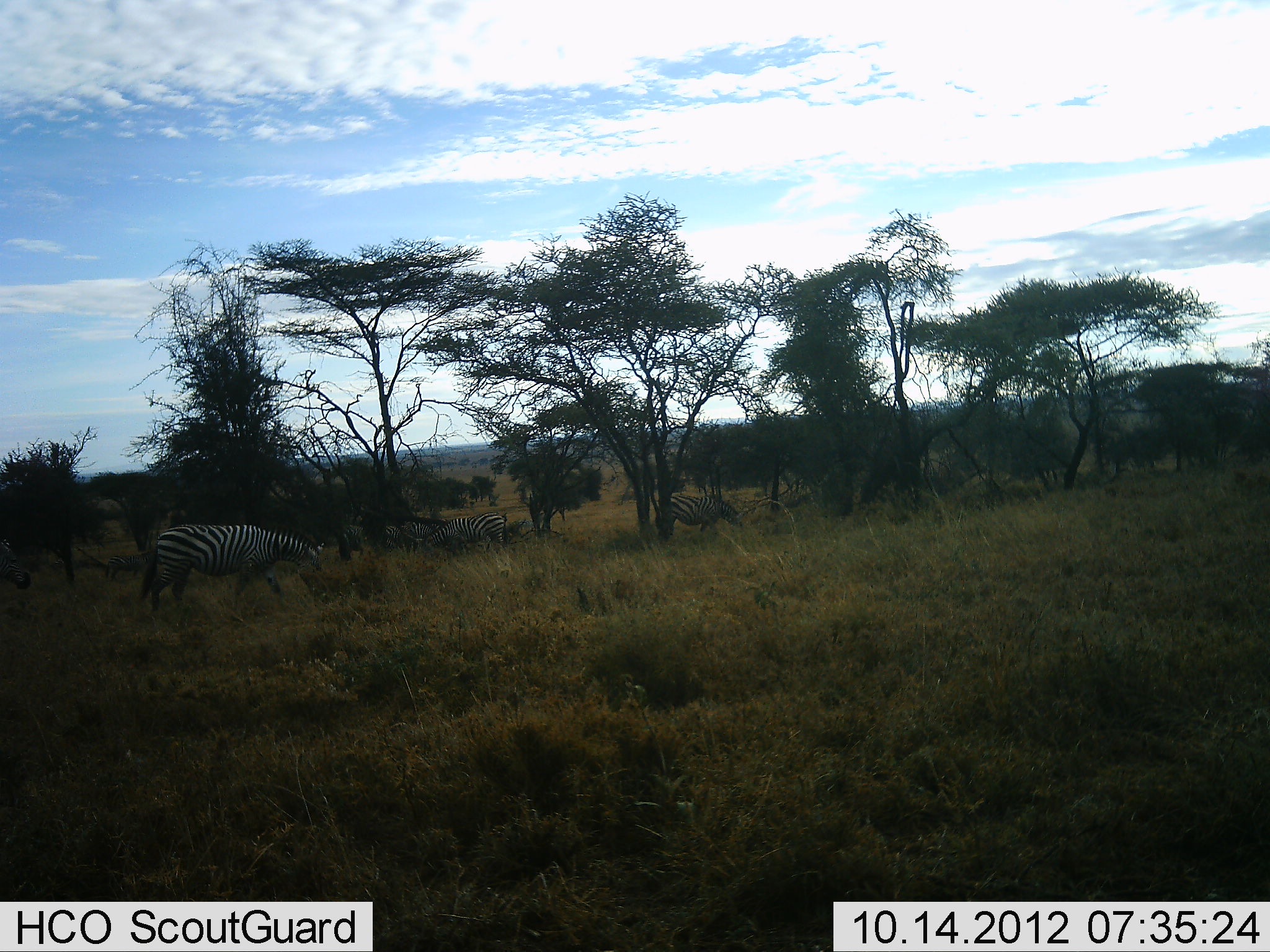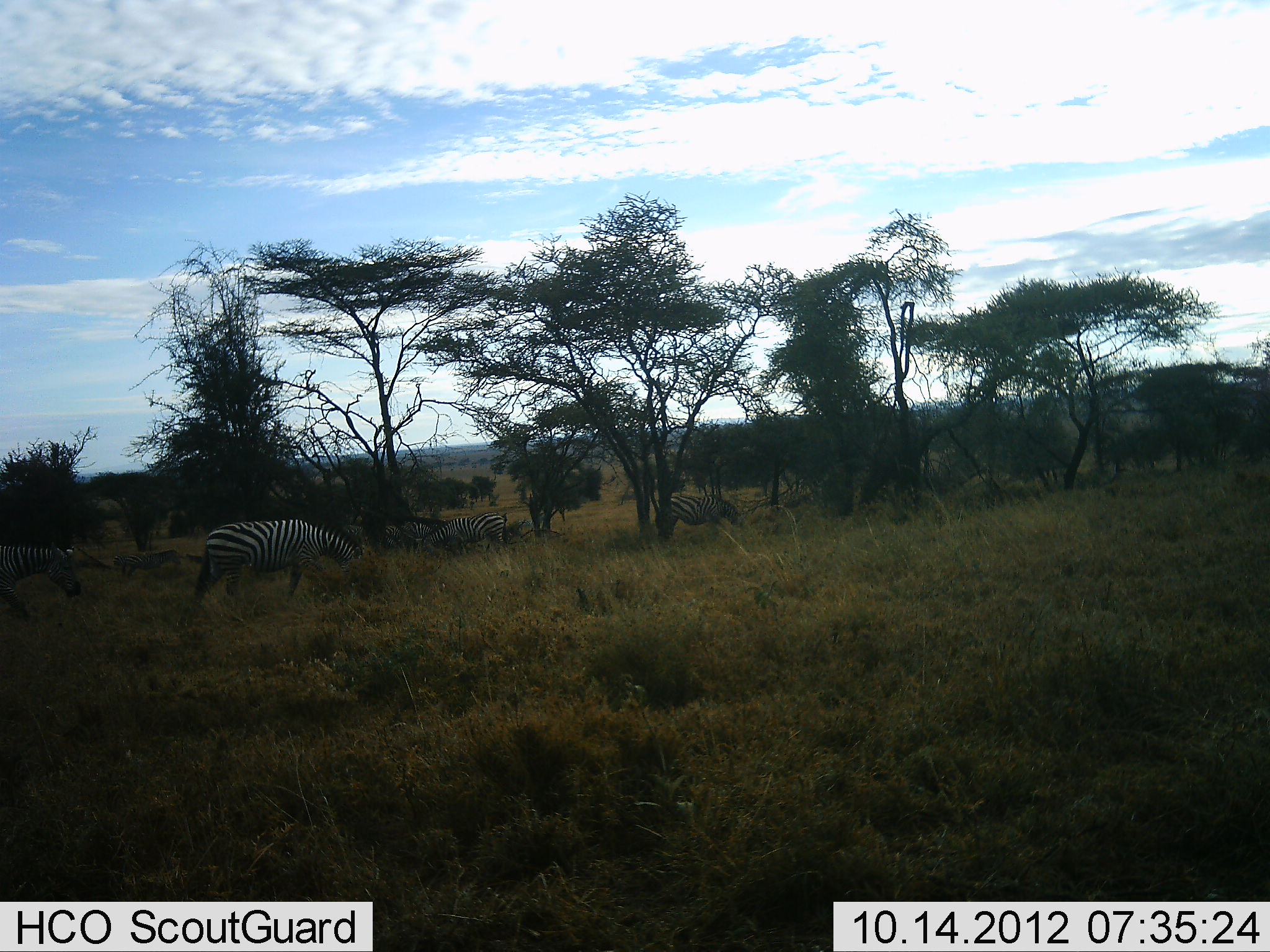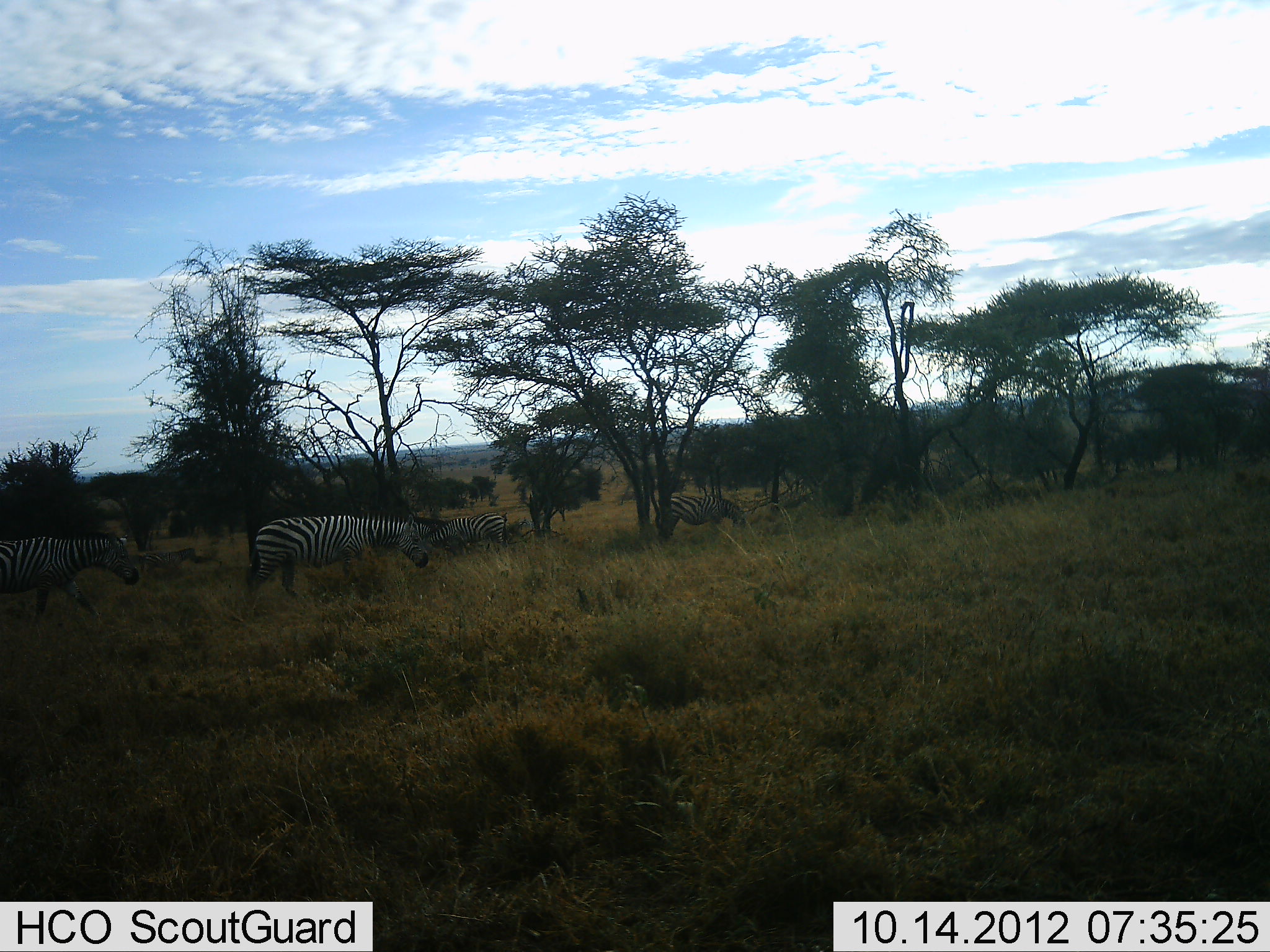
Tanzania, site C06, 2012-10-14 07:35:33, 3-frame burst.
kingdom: Animalia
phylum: Chordata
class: Mammalia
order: Perissodactyla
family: Equidae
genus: Equus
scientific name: Equus quagga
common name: plains zebra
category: zebra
Zebra (plains zebra) (Equus quagga), count 4. Behavior (volunteer vote fractions): standing 70%, resting 0%, moving 60%, interacting 0%. Young present (vote fraction): 0%. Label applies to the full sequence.